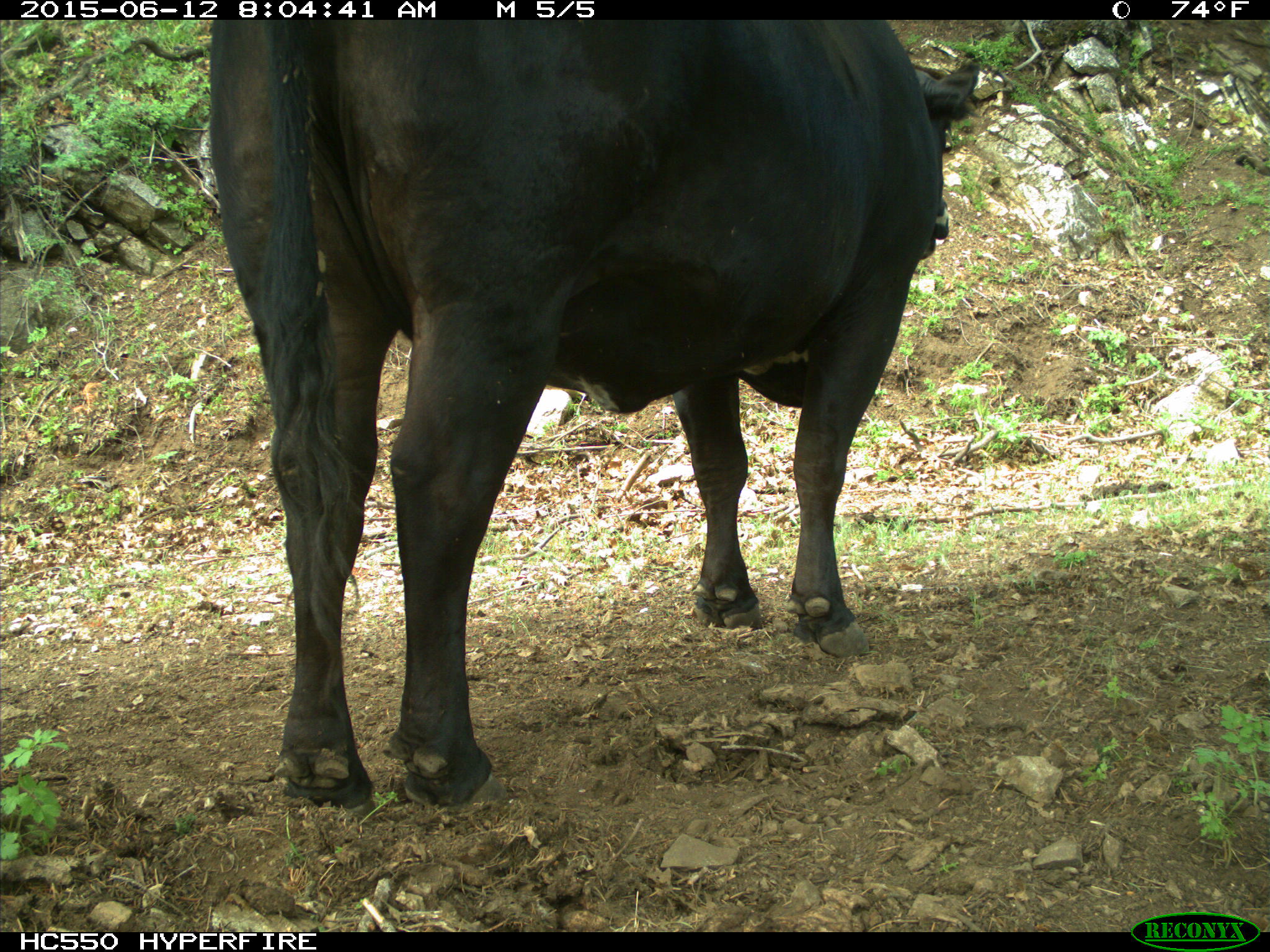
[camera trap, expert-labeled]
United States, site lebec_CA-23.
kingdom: Animalia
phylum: Chordata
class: Mammalia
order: Artiodactyla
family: Bovidae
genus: Bos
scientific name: Bos taurus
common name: domestic cow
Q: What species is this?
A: Bos taurus (domestic cow).